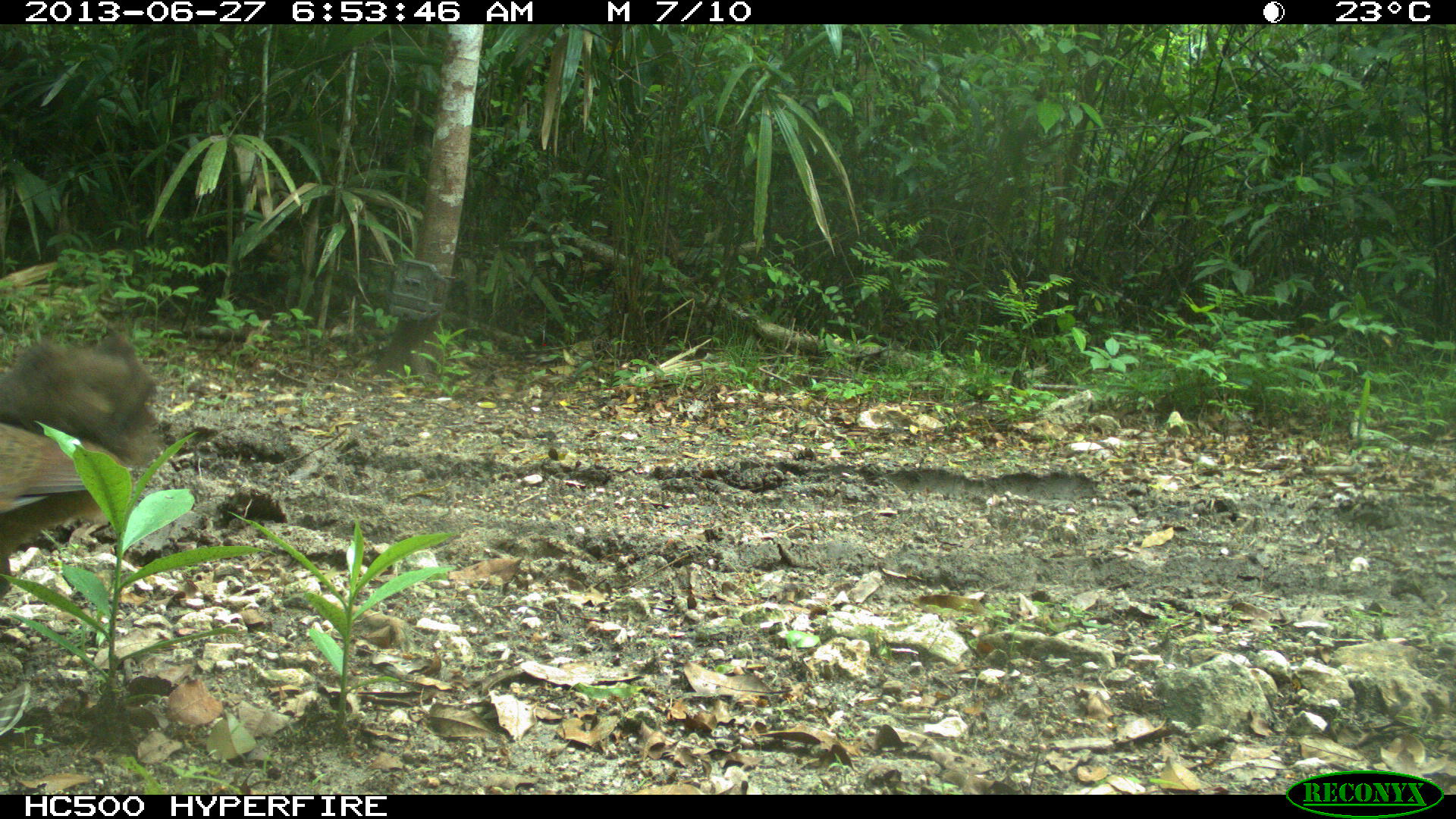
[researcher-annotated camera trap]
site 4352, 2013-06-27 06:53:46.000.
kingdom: Animalia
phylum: Chordata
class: Aves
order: Tinamiformes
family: Tinamidae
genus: Tinamus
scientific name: Tinamus major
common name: great tinamou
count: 2